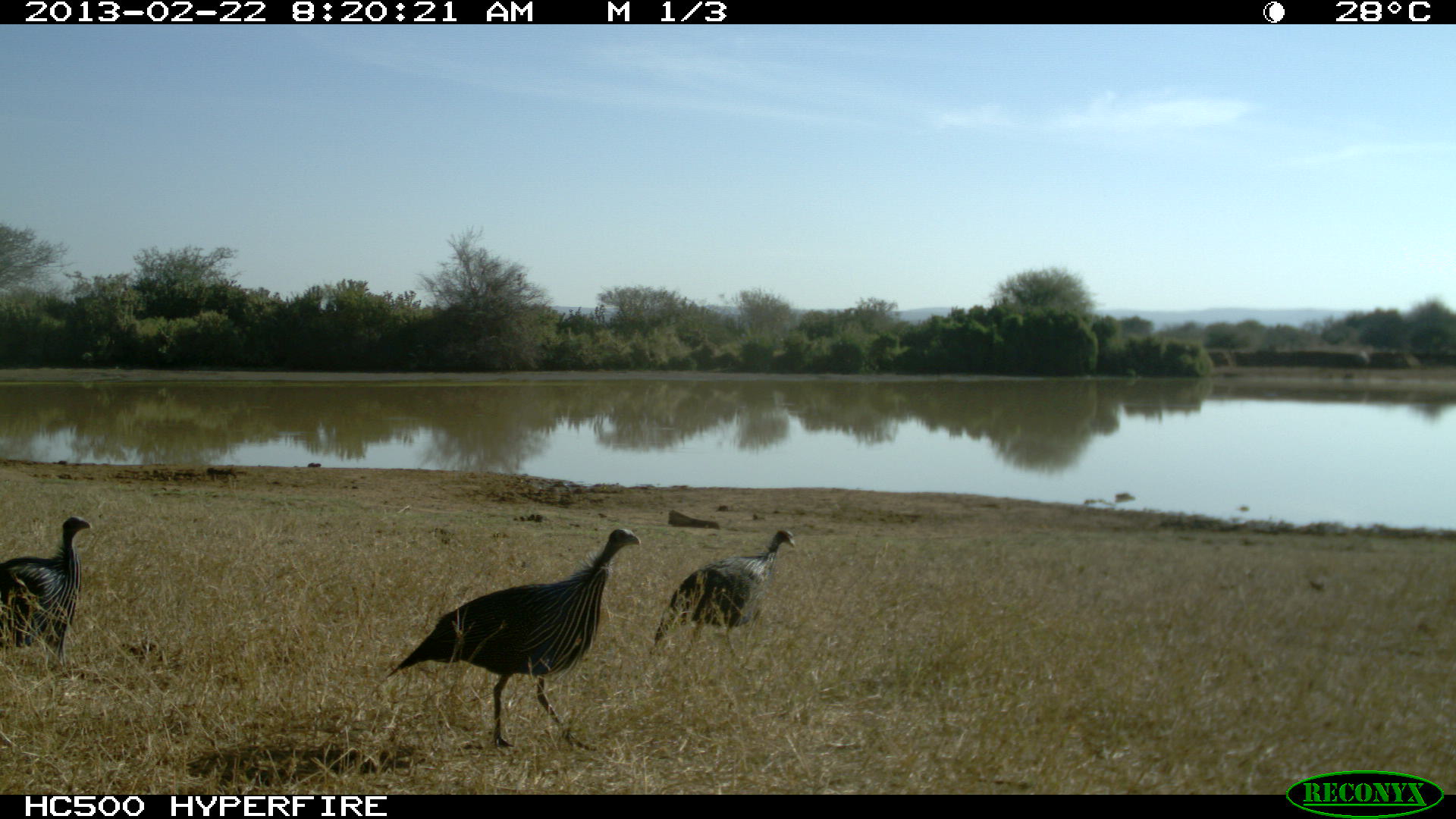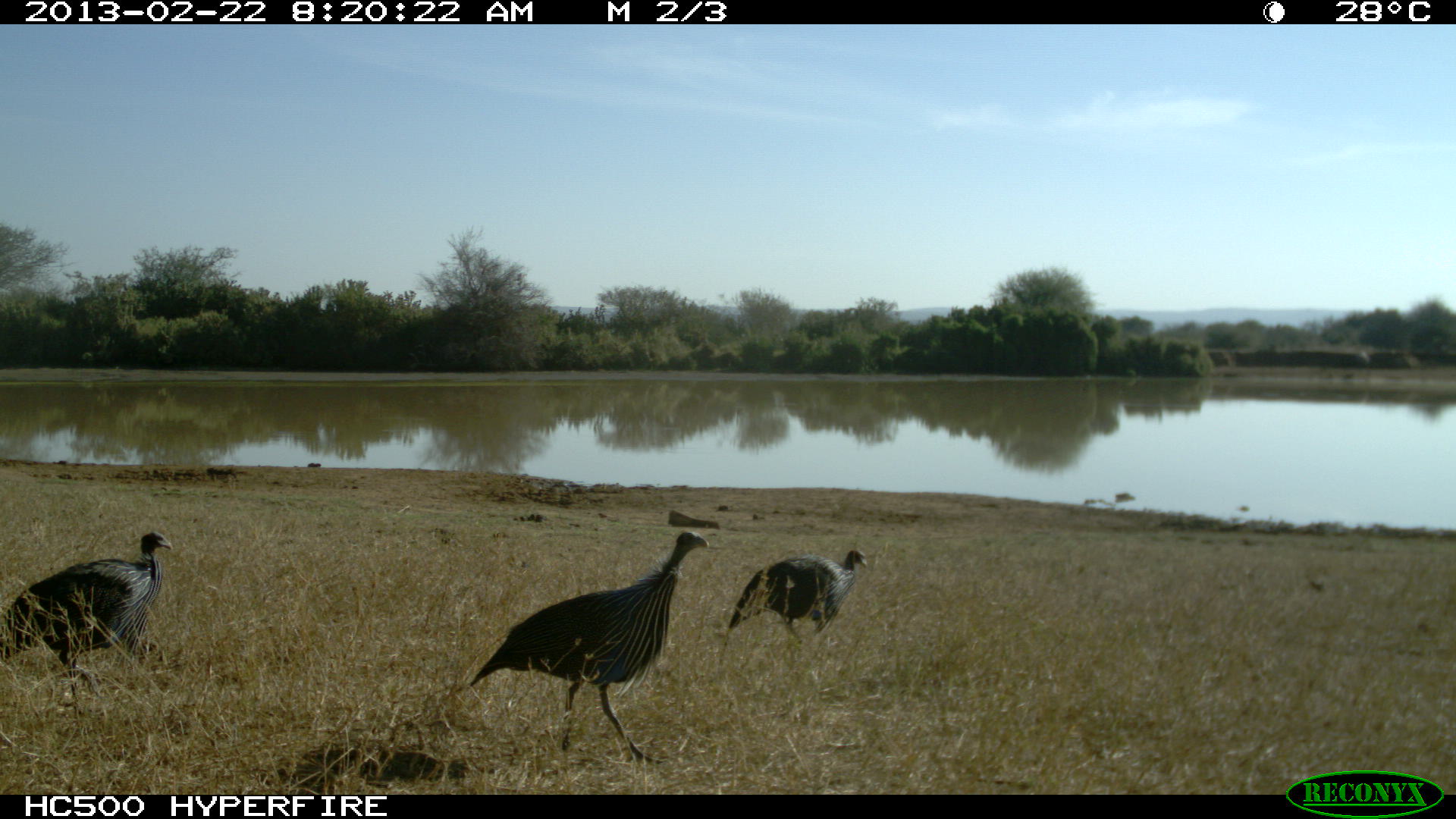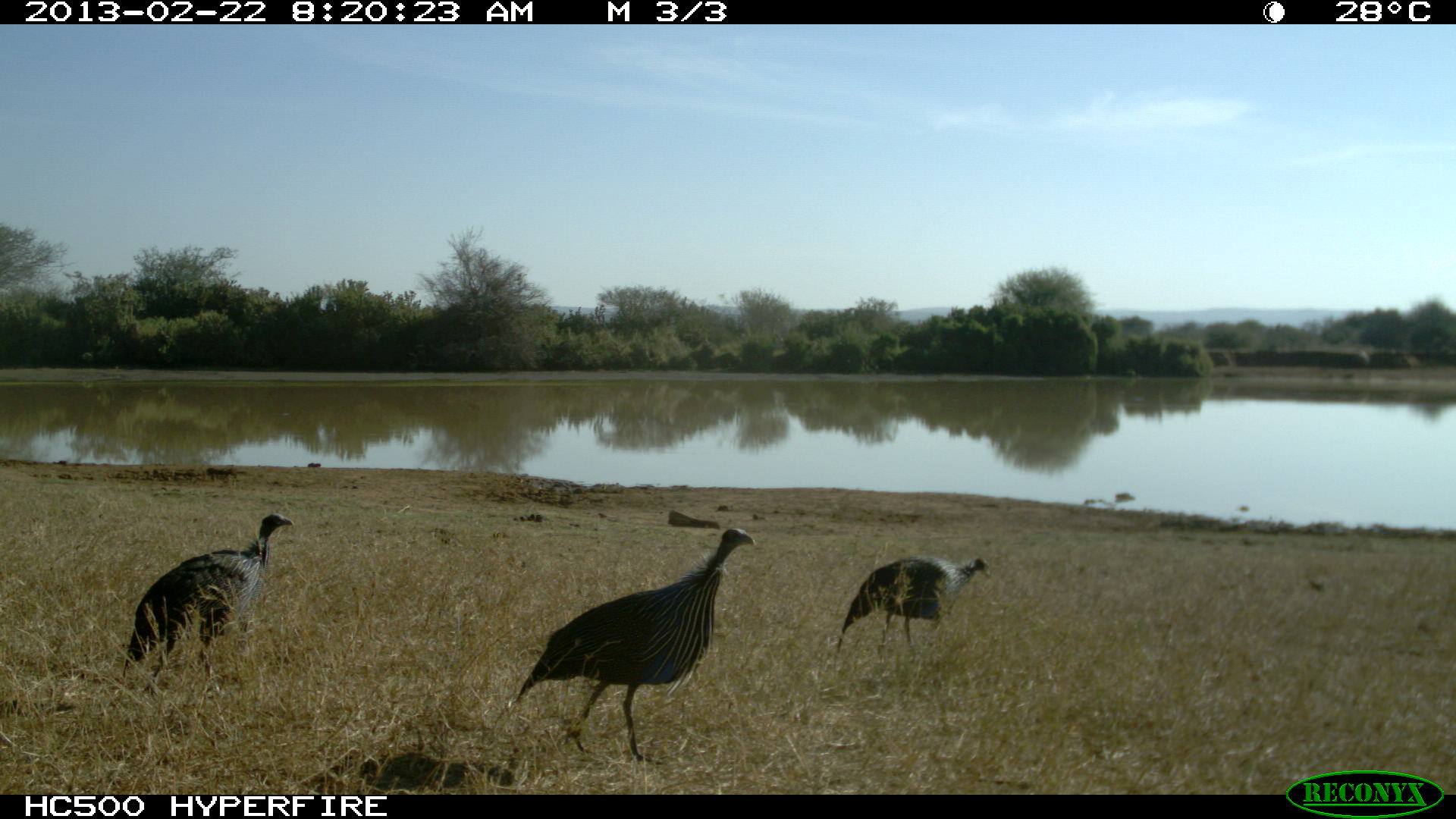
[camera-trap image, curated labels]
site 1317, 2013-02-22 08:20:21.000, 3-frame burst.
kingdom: Animalia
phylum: Chordata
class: Aves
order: Galliformes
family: Numididae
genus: Acryllium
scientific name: Acryllium vulturinum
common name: vulturine guineafowl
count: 3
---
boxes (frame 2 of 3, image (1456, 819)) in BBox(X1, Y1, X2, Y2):
acryllium vulturinum: BBox(469, 531, 709, 764); BBox(0, 531, 174, 716); BBox(729, 548, 867, 652)